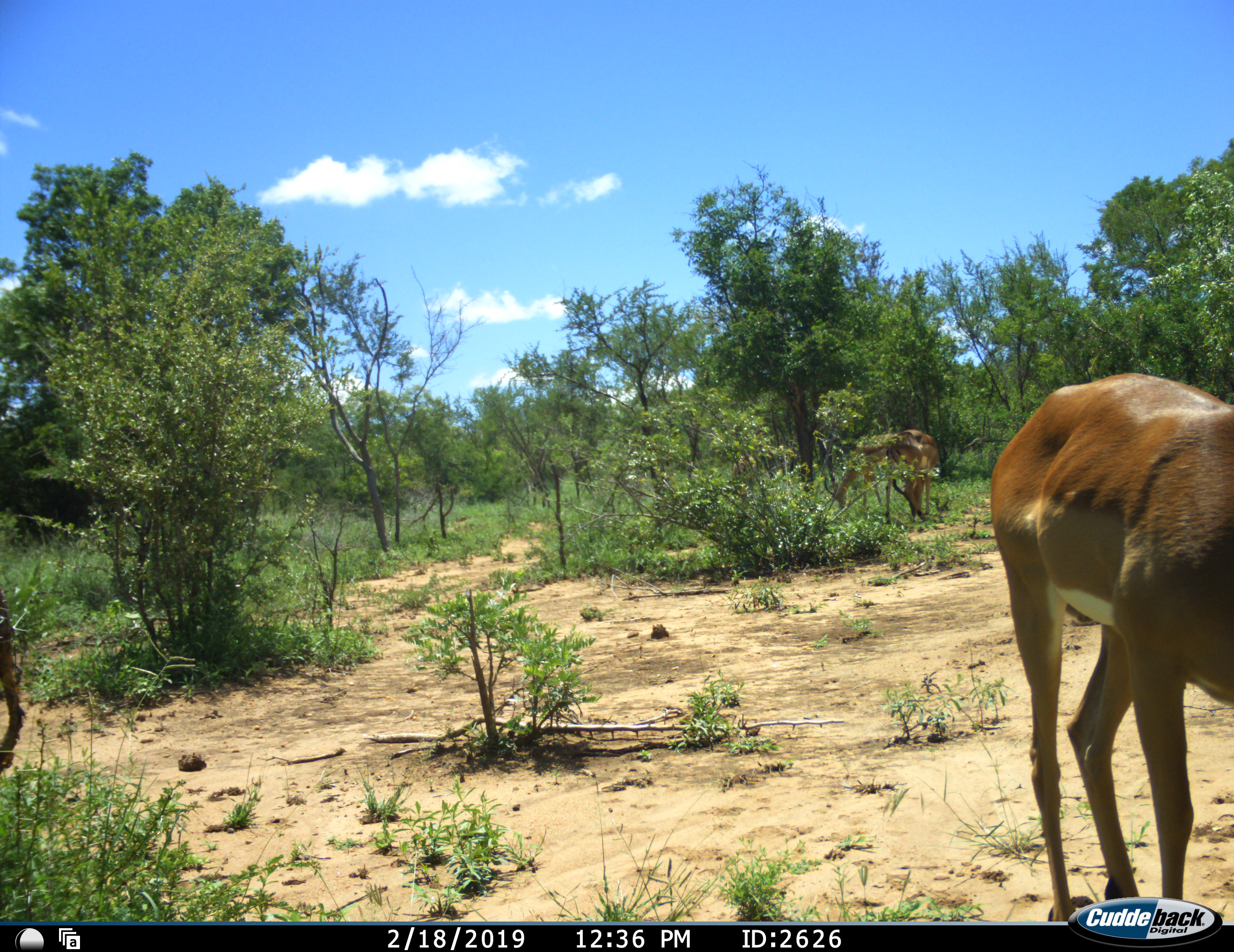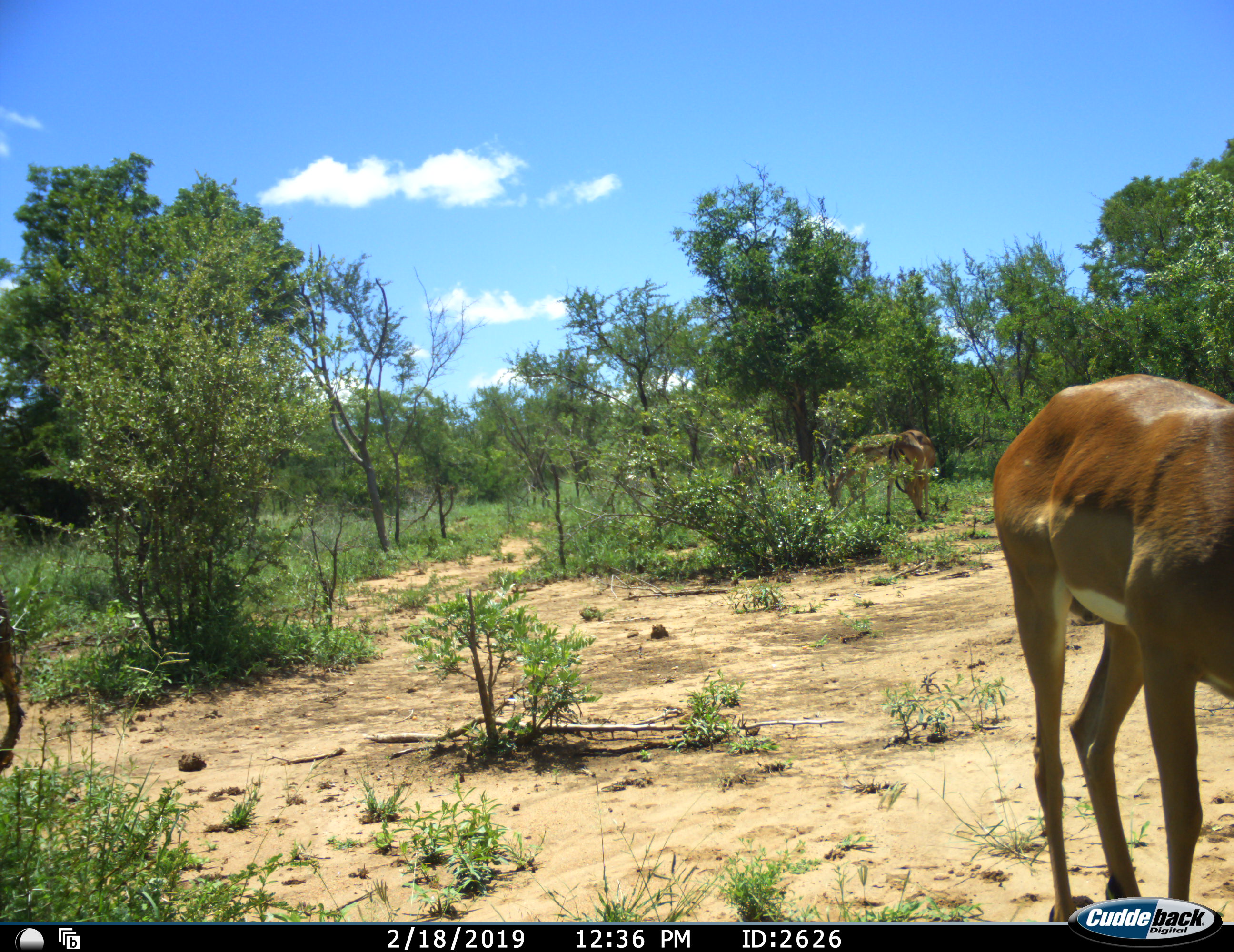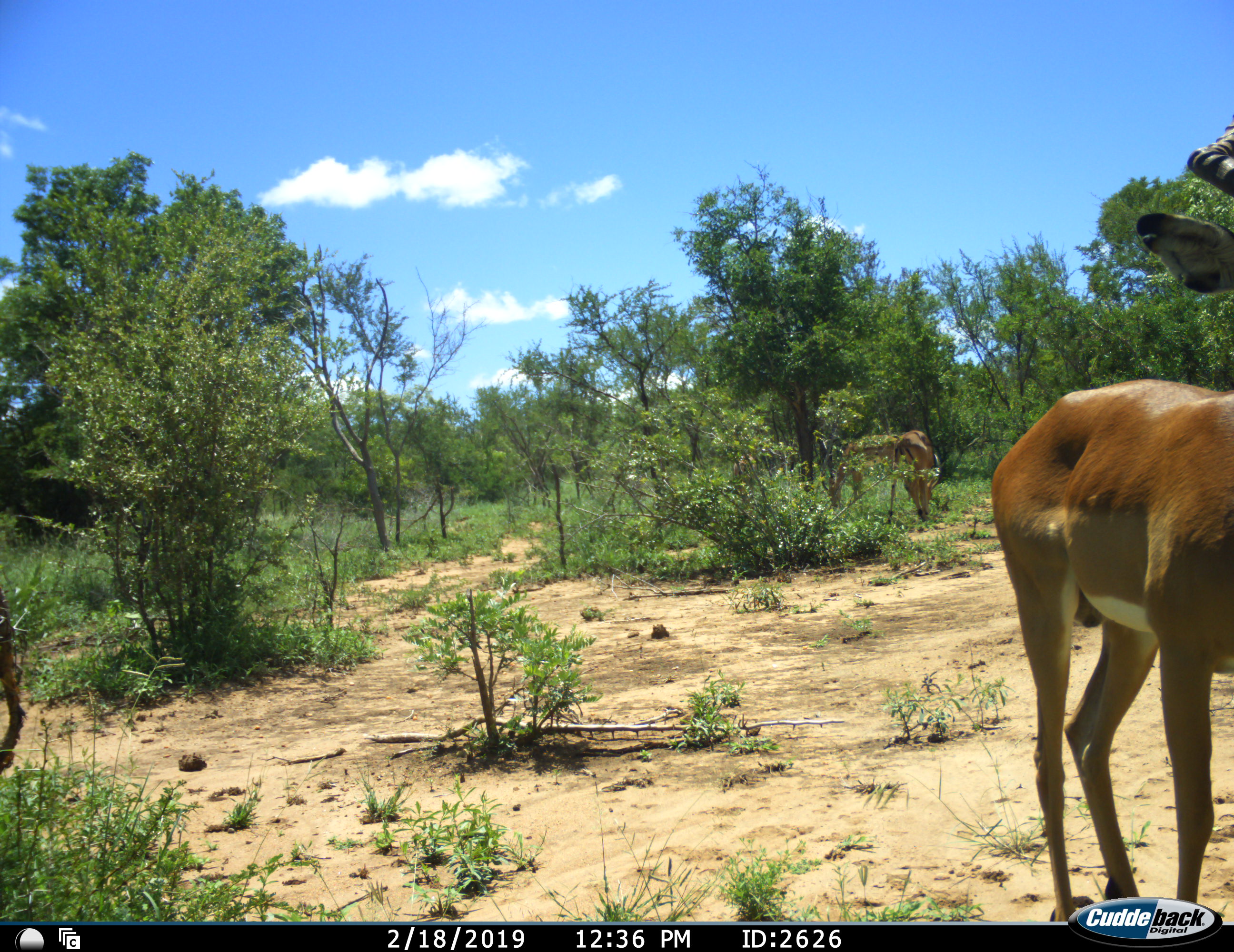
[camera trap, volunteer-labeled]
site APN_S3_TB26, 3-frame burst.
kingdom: Animalia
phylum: Chordata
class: Mammalia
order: Artiodactyla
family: Bovidae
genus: Aepyceros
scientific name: Aepyceros melampus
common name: impala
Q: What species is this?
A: Impala (Aepyceros melampus).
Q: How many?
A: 4.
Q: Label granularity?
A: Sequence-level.